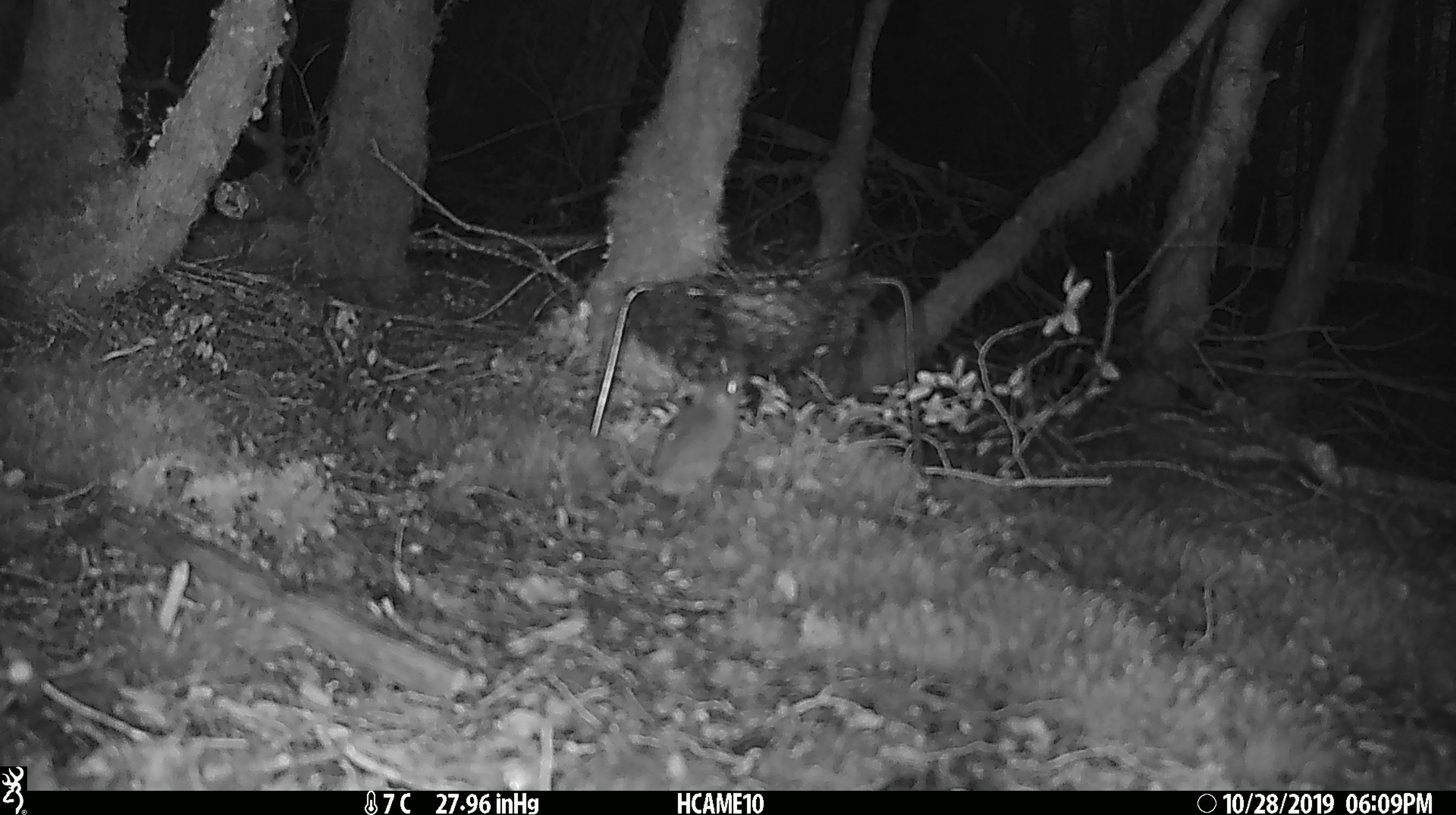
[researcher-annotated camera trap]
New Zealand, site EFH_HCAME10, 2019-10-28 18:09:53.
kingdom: Animalia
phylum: Chordata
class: Mammalia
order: Rodentia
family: Muridae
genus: Mus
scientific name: Mus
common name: mouse